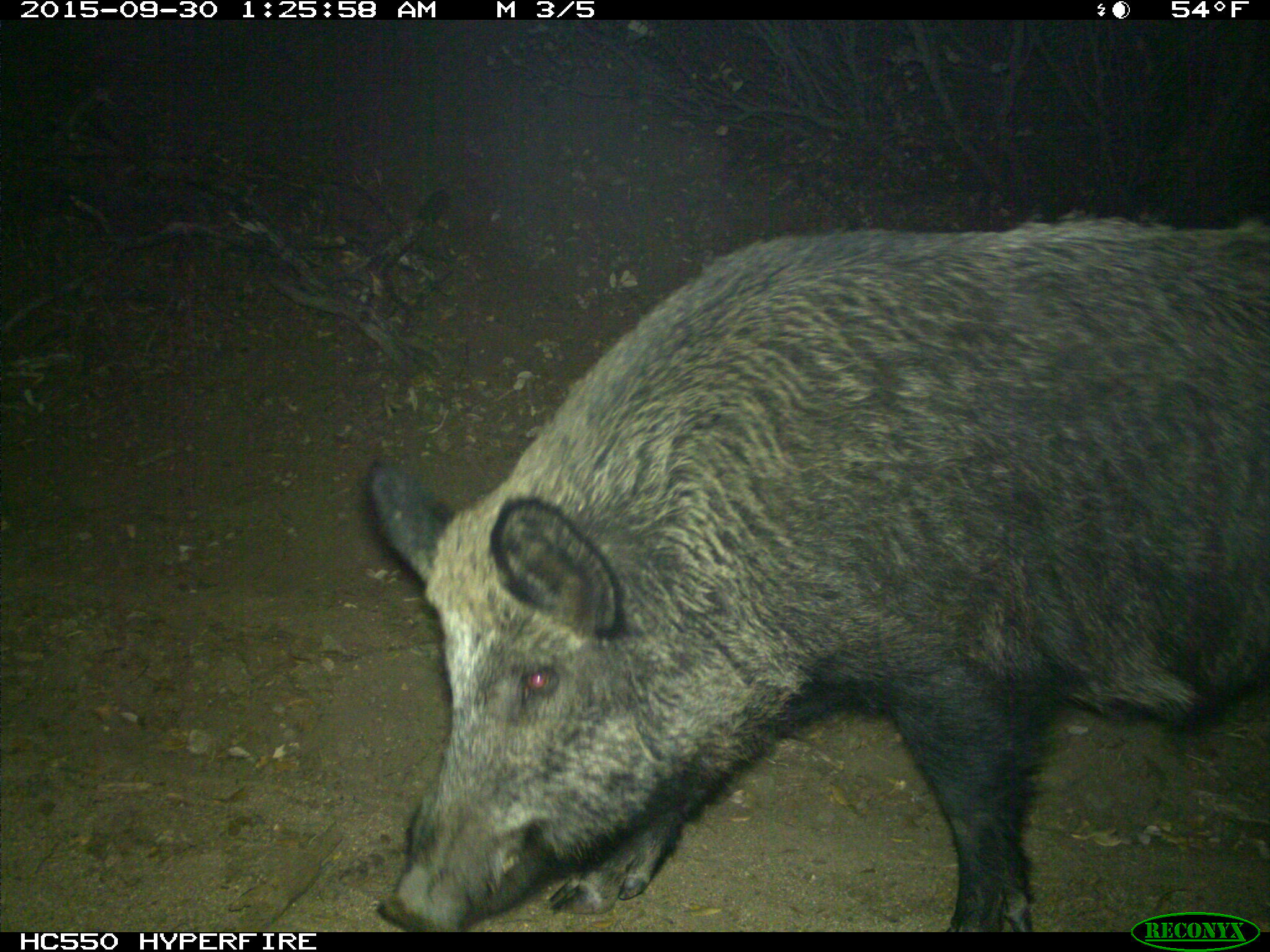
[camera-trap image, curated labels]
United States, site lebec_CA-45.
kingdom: Animalia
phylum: Chordata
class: Mammalia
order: Artiodactyla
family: Suidae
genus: Sus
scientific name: Sus scrofa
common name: wild boar